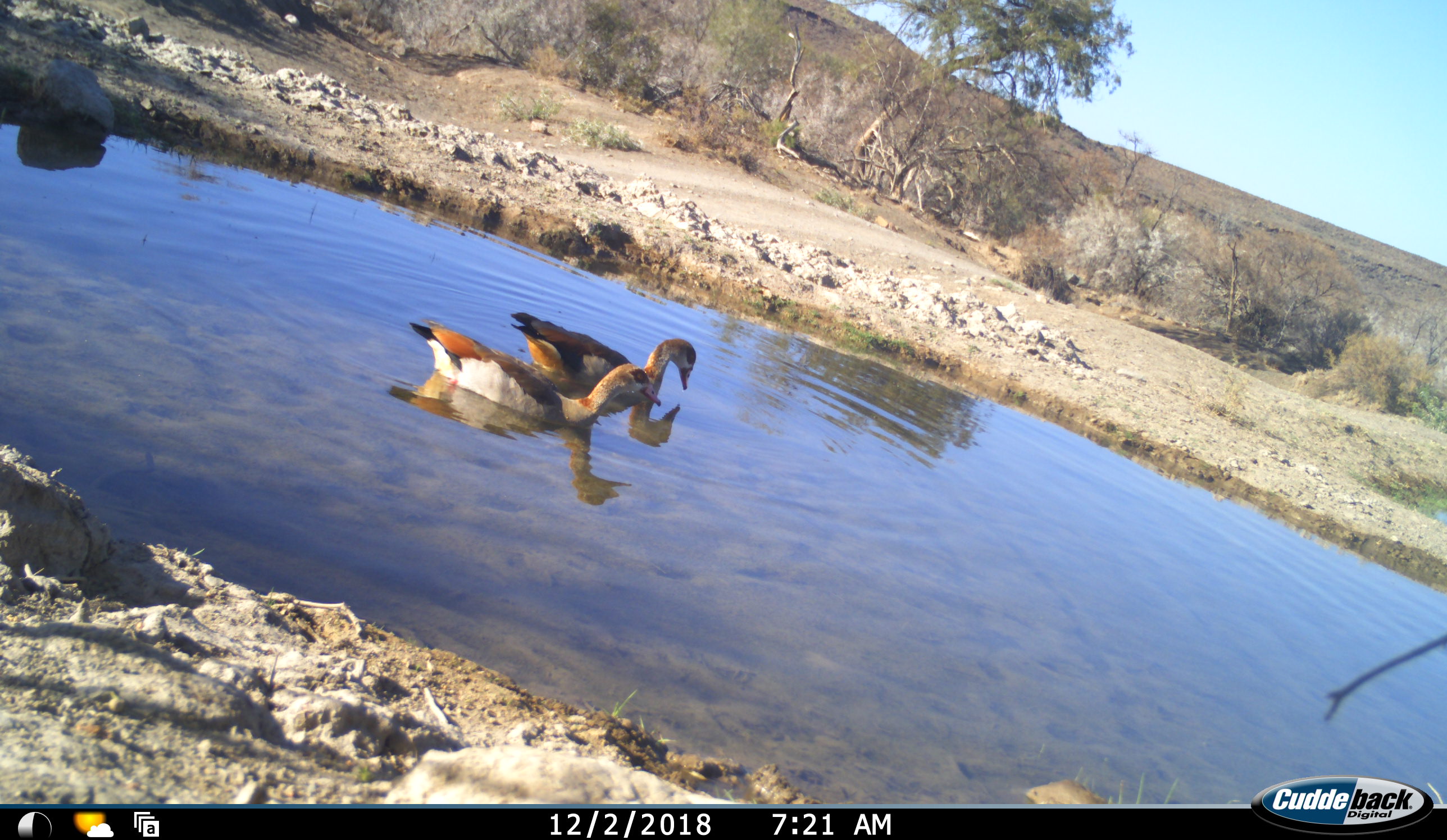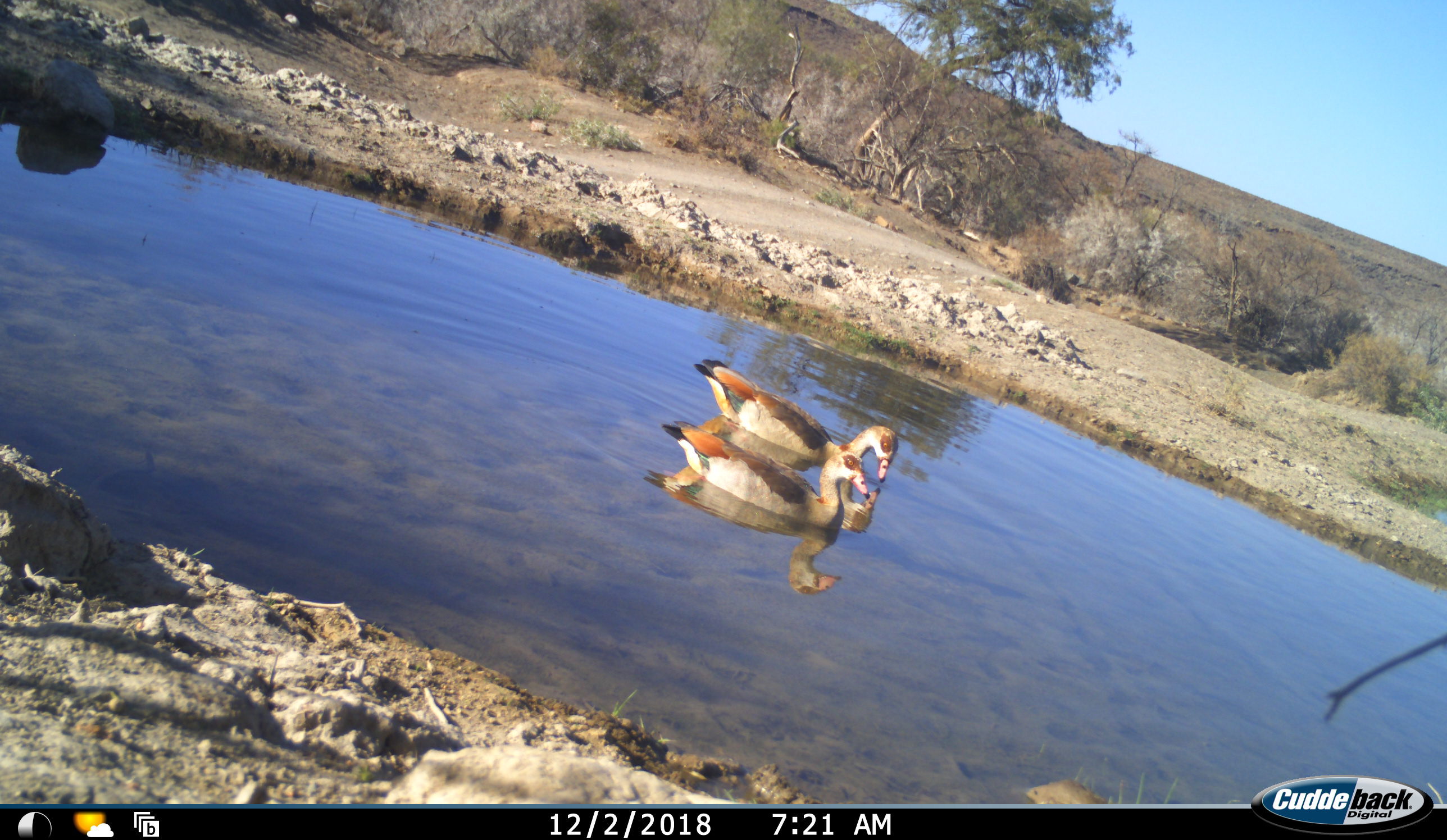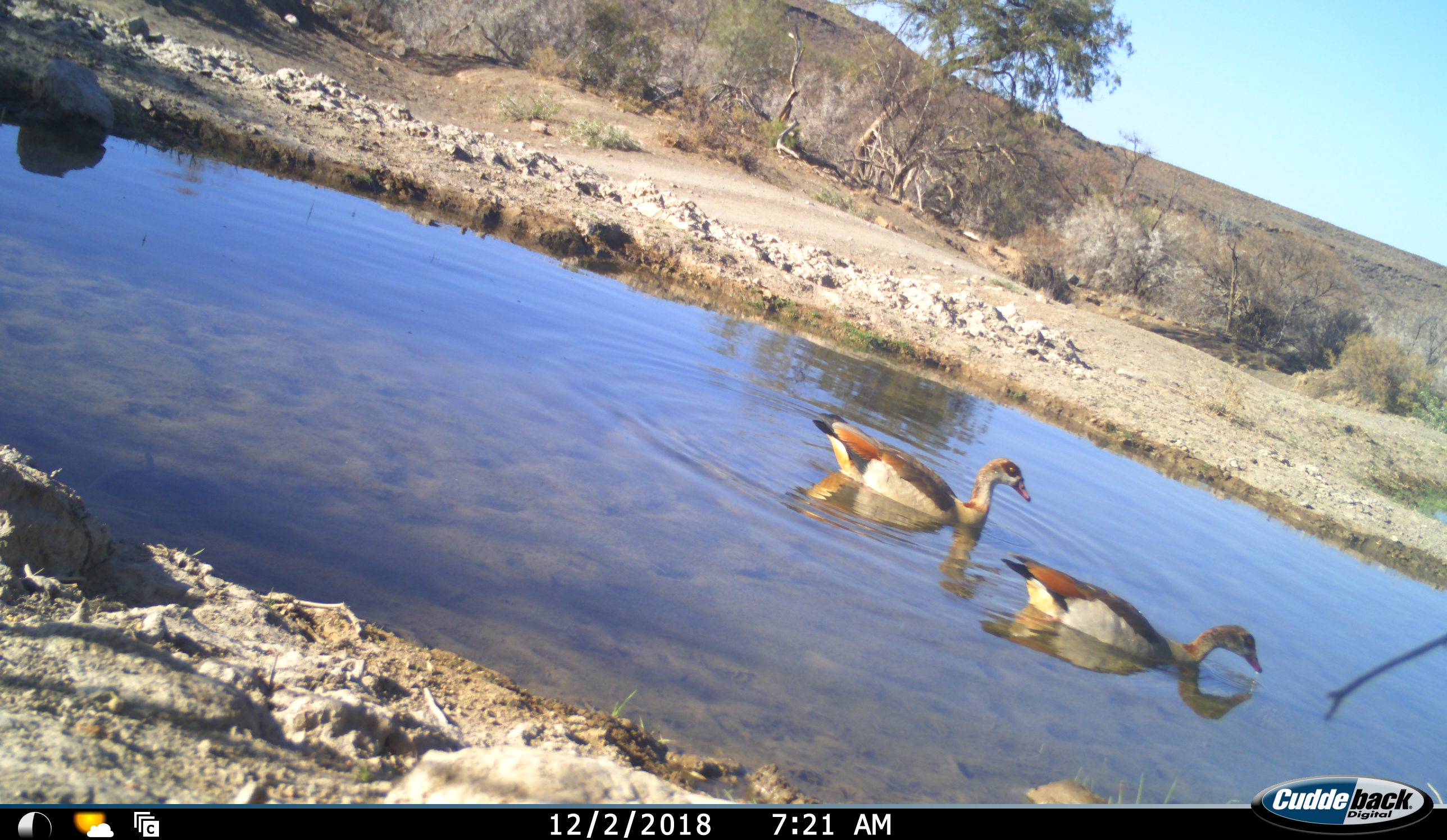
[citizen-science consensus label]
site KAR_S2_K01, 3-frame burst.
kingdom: Animalia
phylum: Chordata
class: Aves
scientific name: Aves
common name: bird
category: birdother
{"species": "birdother (bird) (Aves)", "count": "2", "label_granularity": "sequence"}